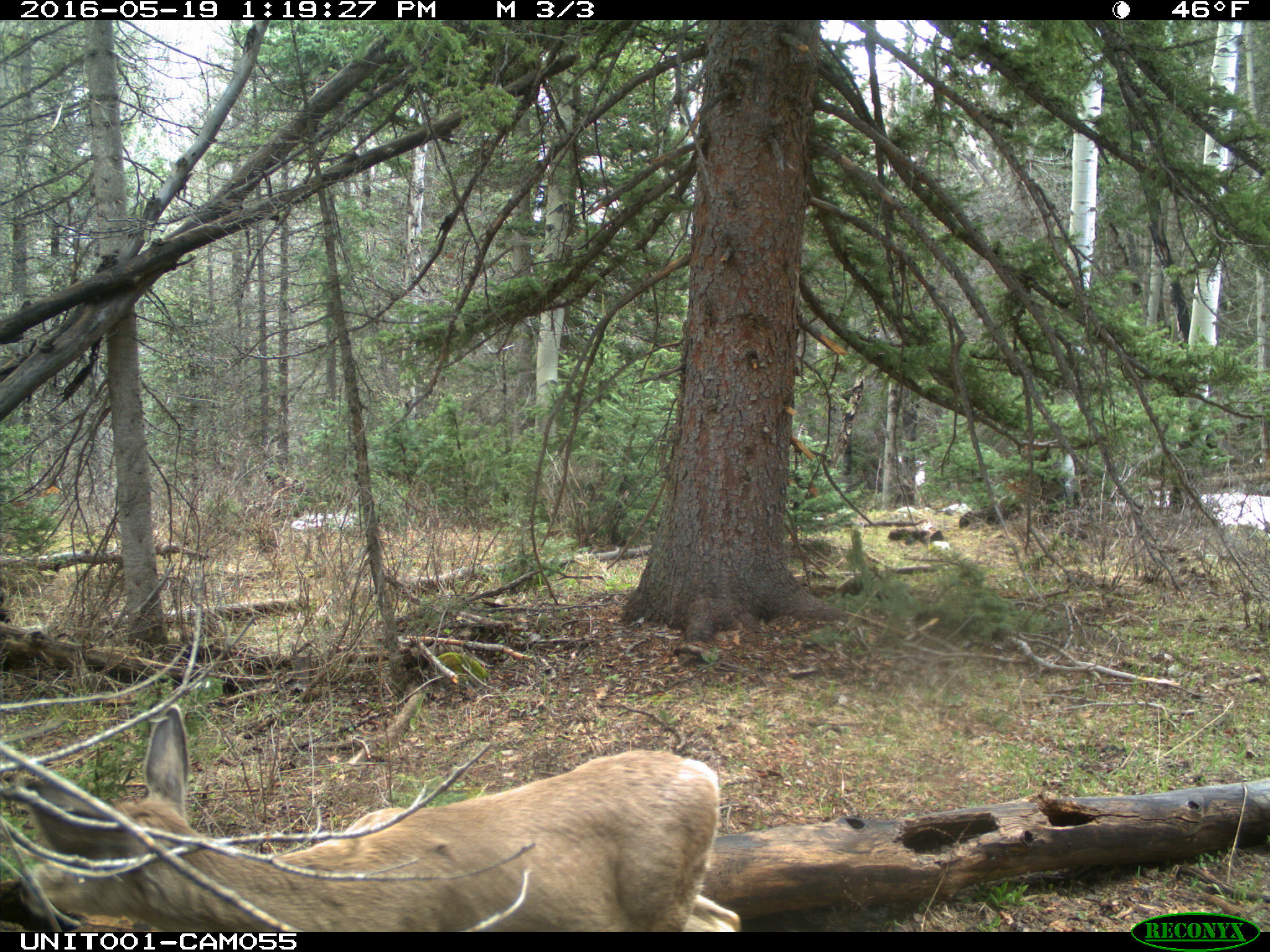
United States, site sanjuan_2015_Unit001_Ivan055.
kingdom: Animalia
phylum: Chordata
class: Mammalia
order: Artiodactyla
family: Cervidae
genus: Odocoileus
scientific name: Odocoileus hemionus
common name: mule deer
Odocoileus hemionus (mule deer).